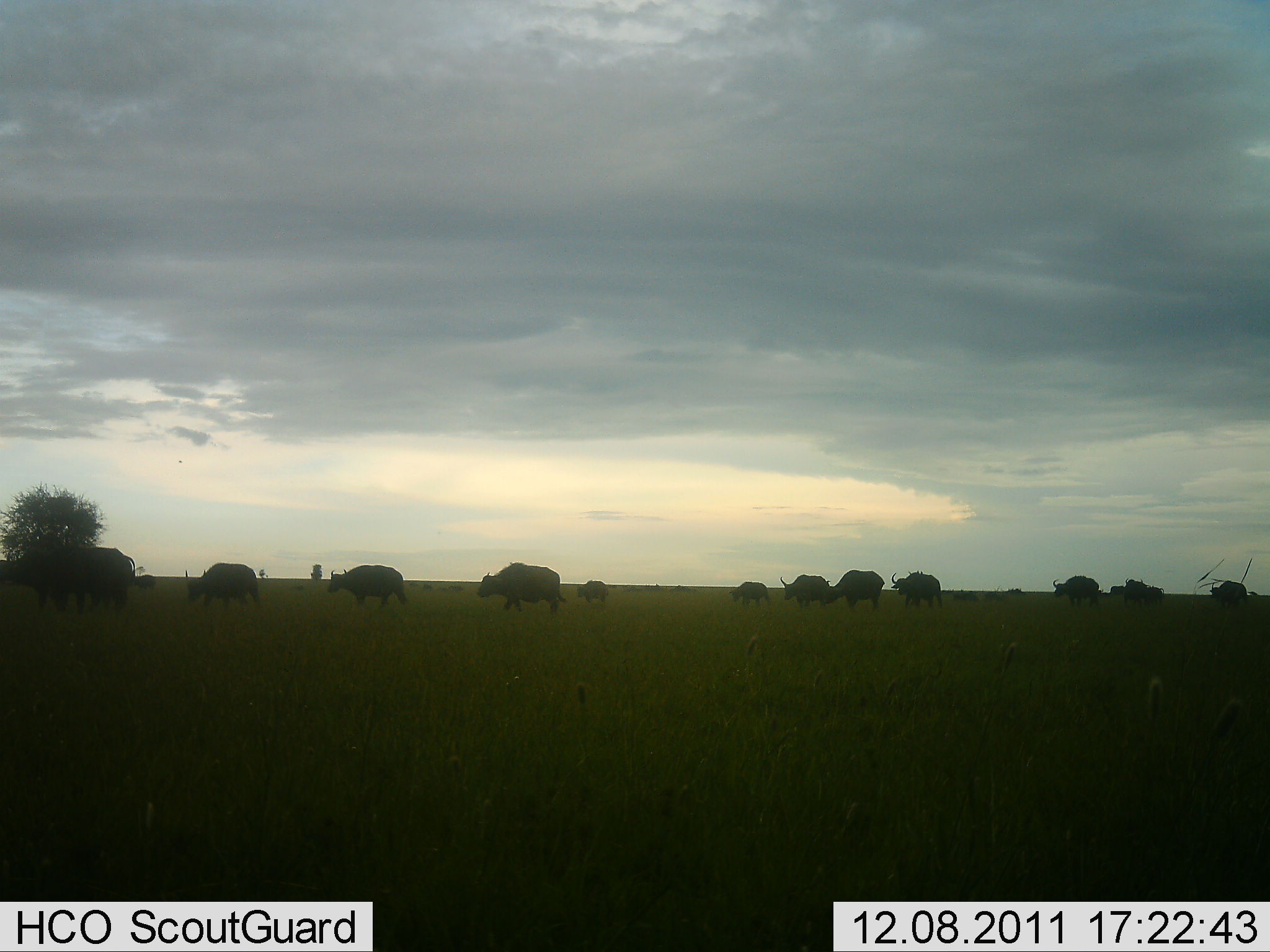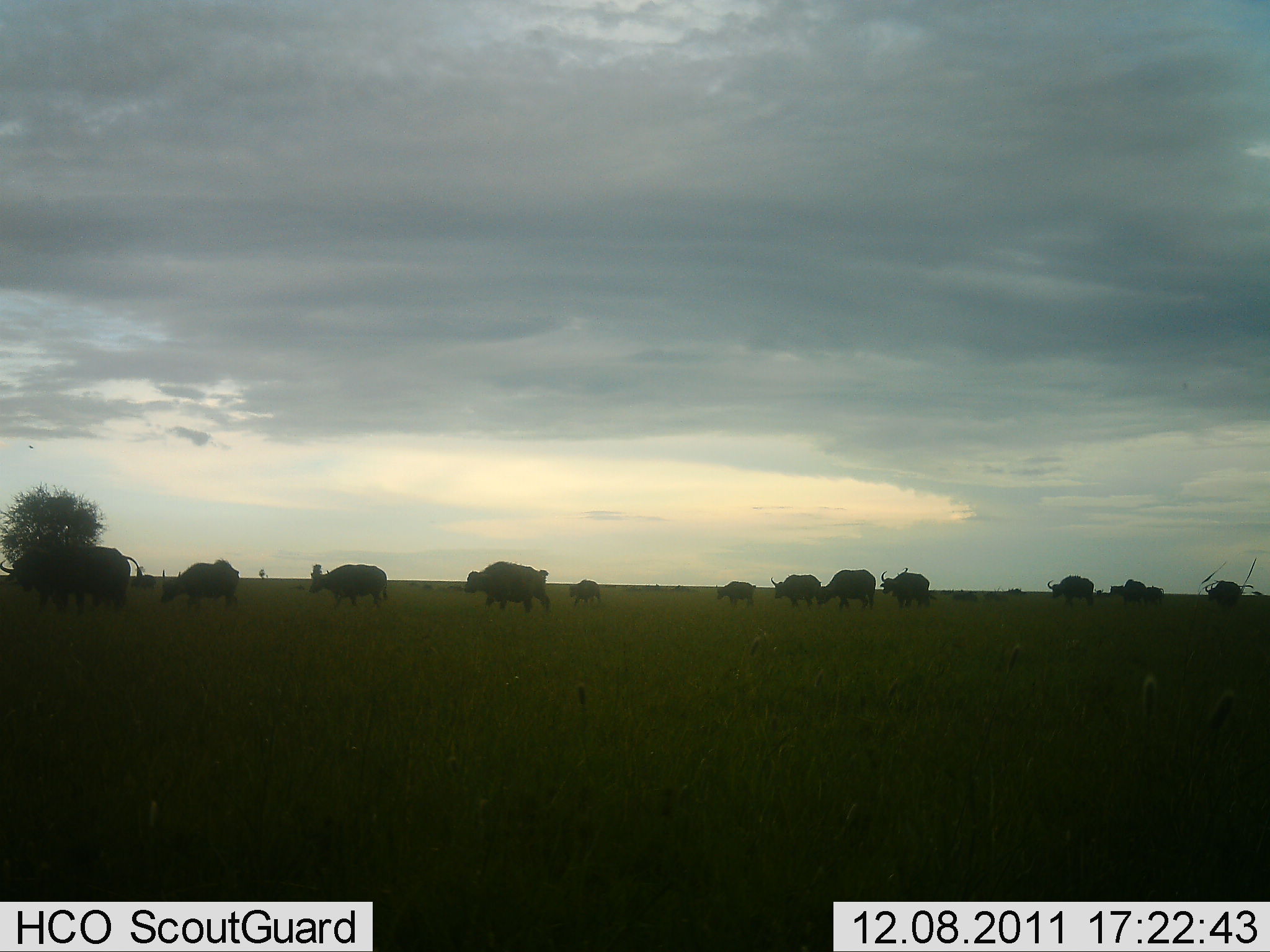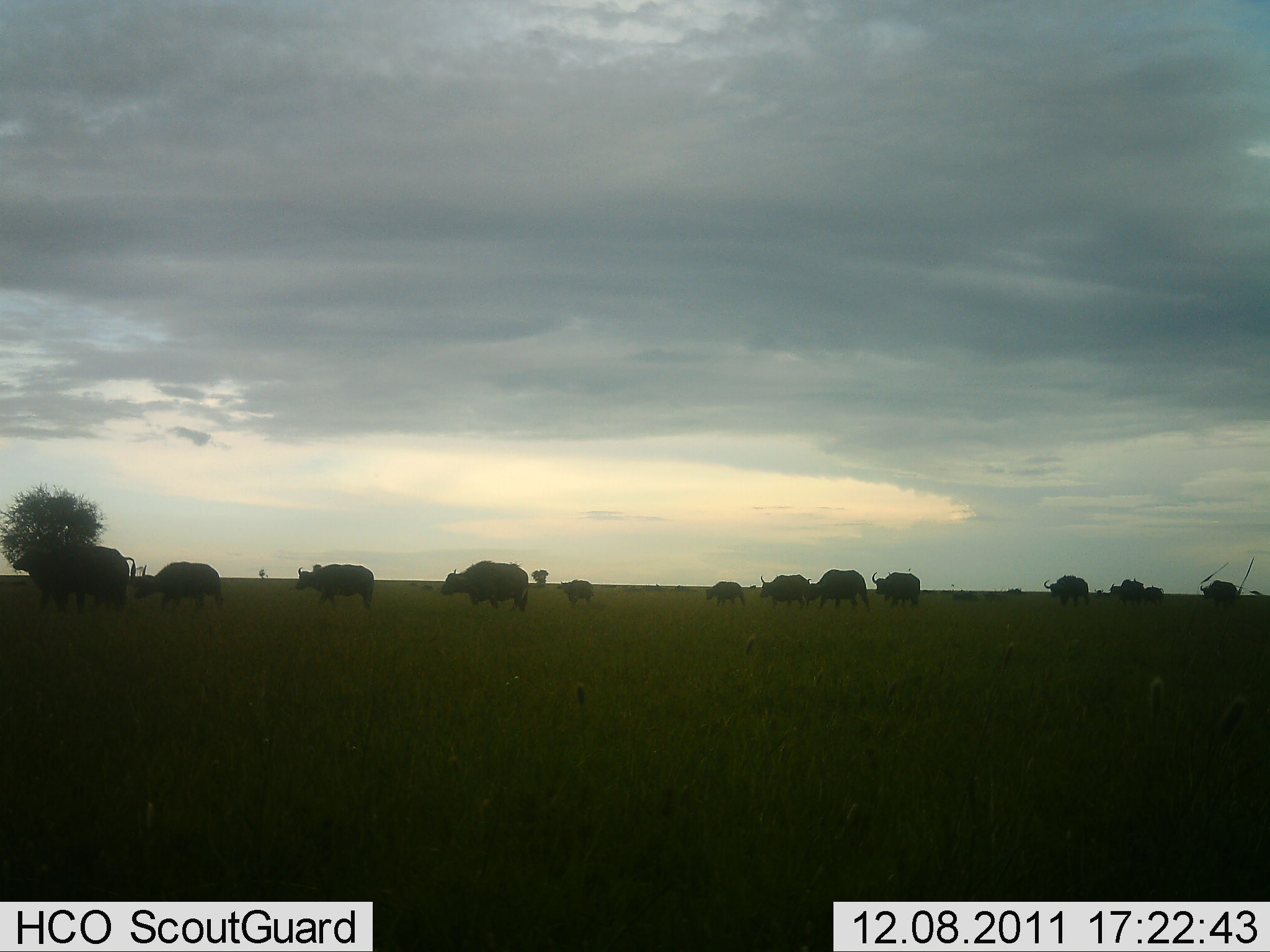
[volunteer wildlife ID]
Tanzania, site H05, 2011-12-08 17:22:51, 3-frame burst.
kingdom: Animalia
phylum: Chordata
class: Mammalia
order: Artiodactyla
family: Bovidae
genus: Syncerus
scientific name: Syncerus caffer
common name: cape buffalo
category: buffalo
Buffalo (cape buffalo) (Syncerus caffer), count 11-50. Behavior (volunteer vote fractions): standing 9%, resting 0%, moving 100%, interacting 0%. Young present (vote fraction): 36%. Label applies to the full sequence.